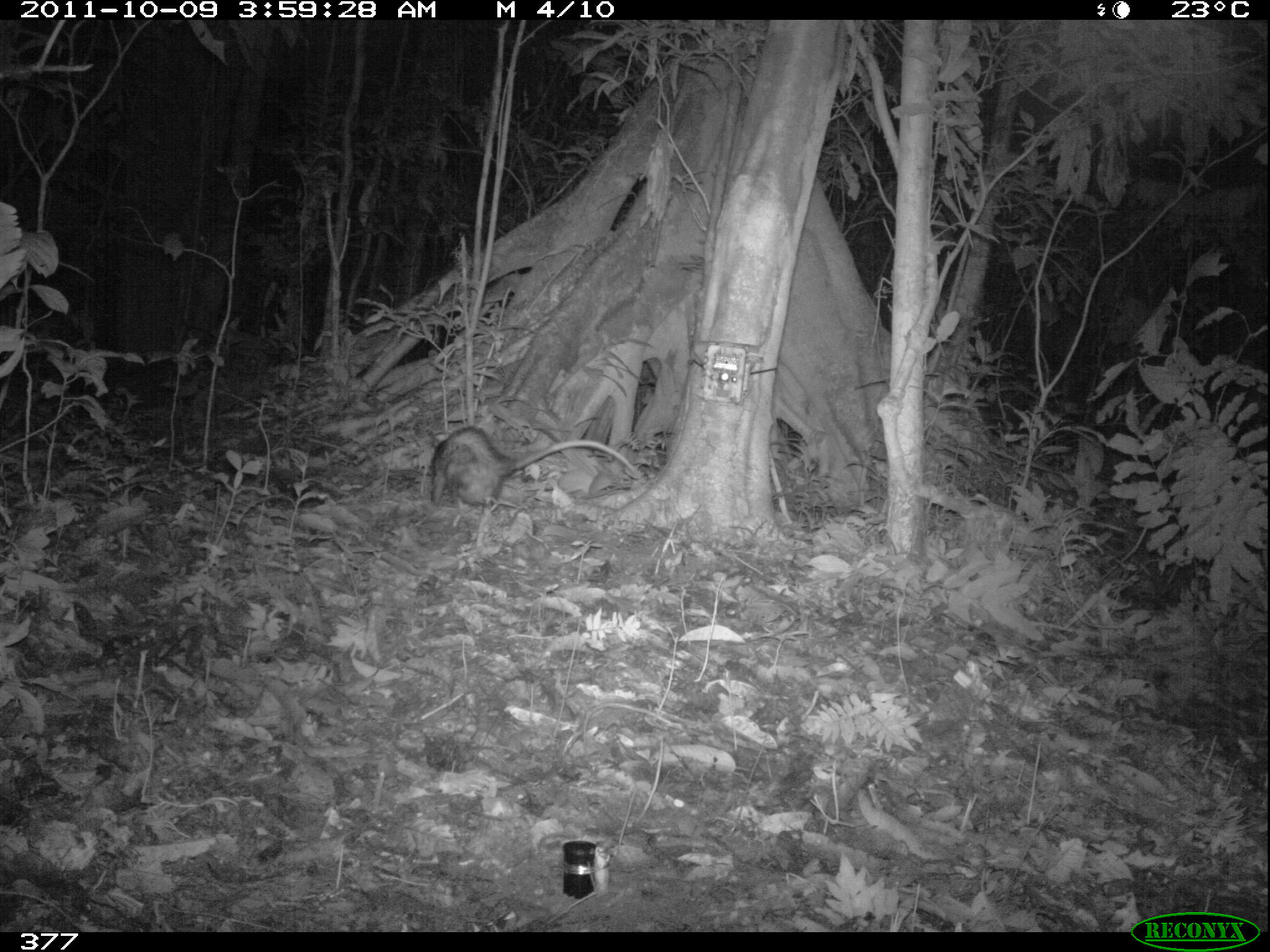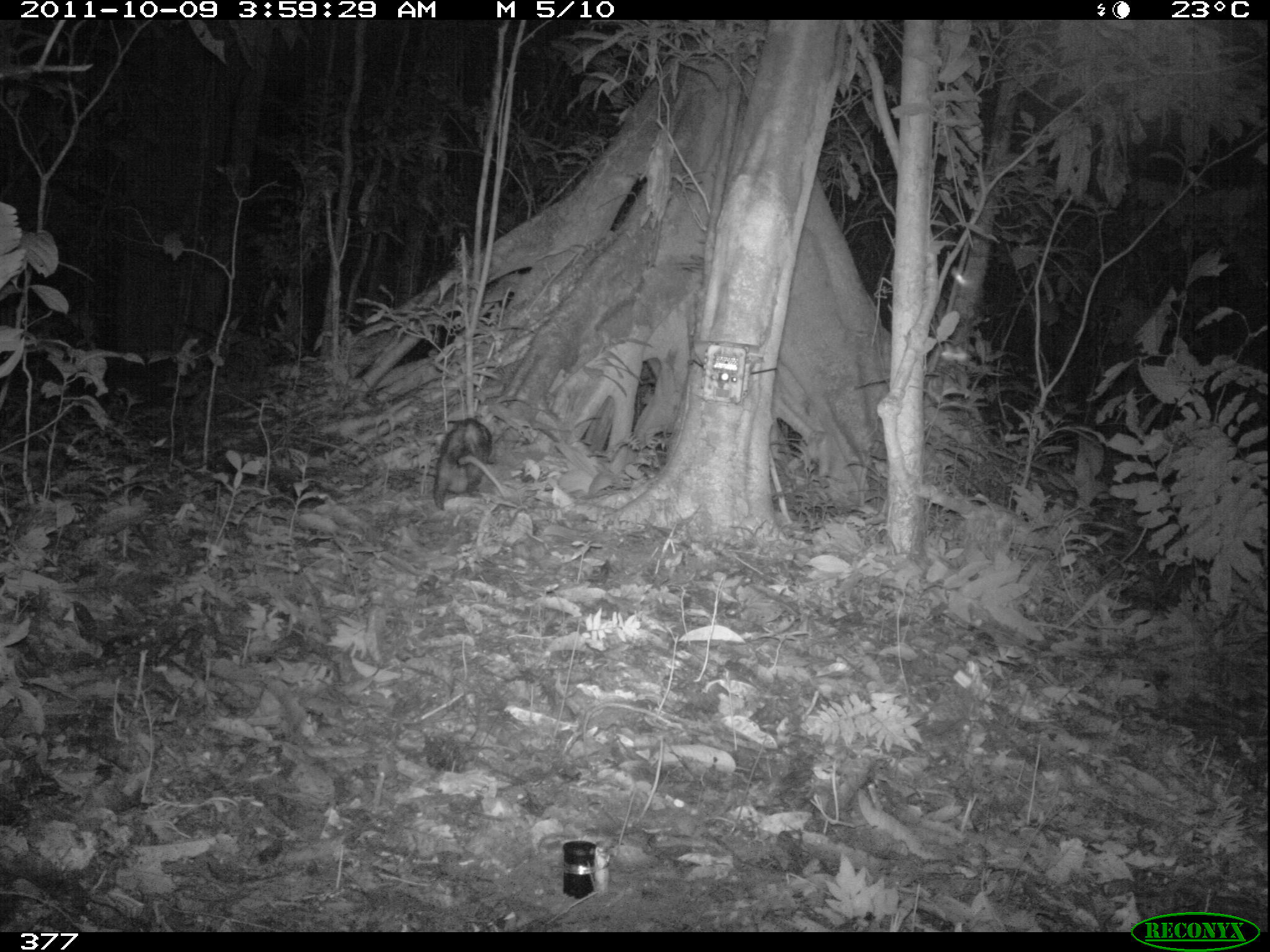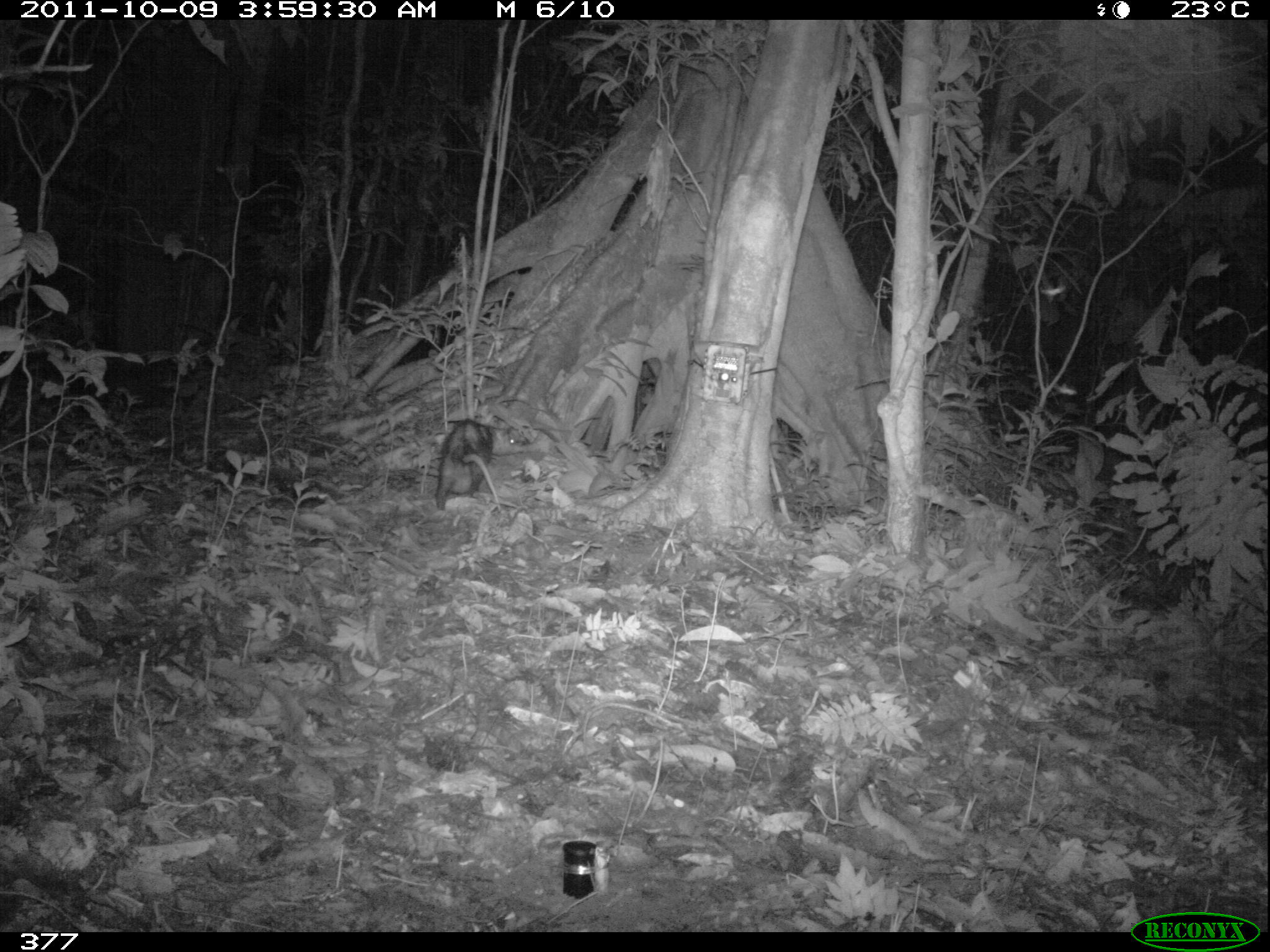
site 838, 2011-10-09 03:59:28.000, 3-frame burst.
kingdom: Animalia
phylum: Chordata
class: Mammalia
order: Didelphimorphia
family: Didelphidae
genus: Didelphis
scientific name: Didelphis marsupialis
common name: southern opossum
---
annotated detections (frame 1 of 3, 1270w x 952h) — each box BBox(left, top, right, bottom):
didelphis marsupialis: BBox(425, 421, 641, 528)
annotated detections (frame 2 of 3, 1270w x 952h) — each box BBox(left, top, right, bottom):
didelphis marsupialis: BBox(431, 416, 514, 513)